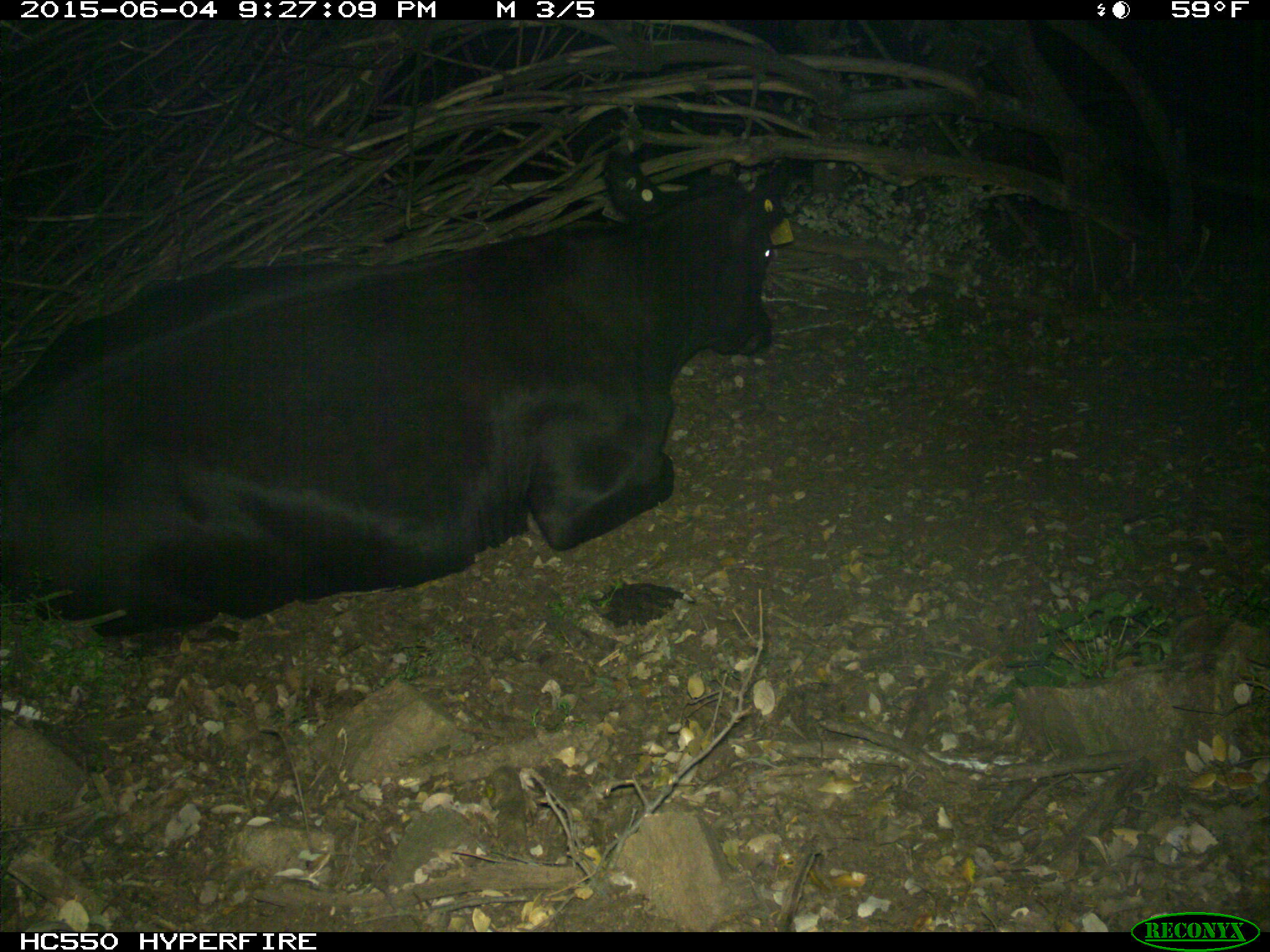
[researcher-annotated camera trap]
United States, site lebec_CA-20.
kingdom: Animalia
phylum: Chordata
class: Mammalia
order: Artiodactyla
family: Bovidae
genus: Bos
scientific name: Bos taurus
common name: domestic cow